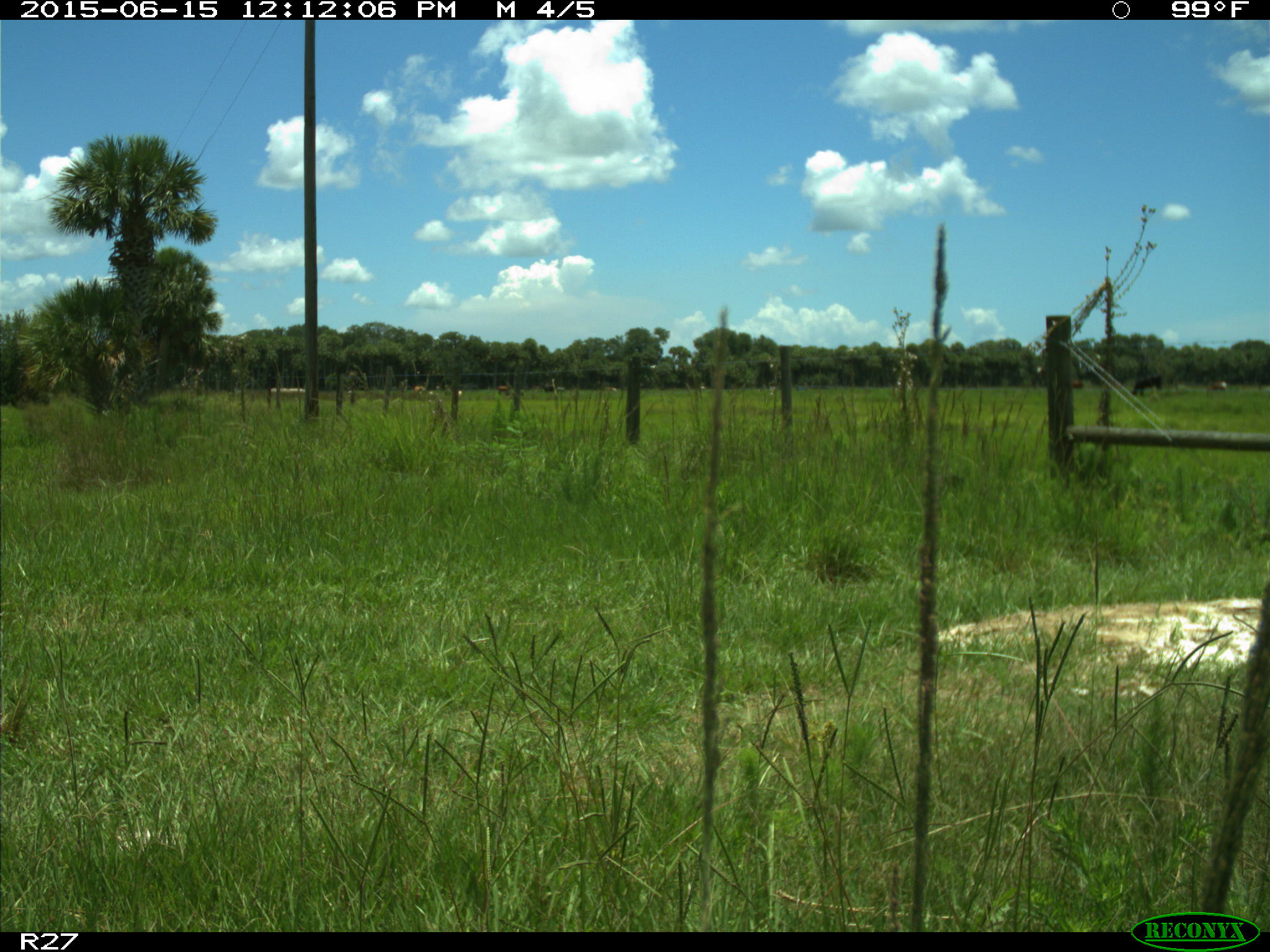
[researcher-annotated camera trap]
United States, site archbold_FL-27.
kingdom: Animalia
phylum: Chordata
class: Mammalia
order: Artiodactyla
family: Bovidae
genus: Bos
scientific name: Bos taurus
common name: domestic cow